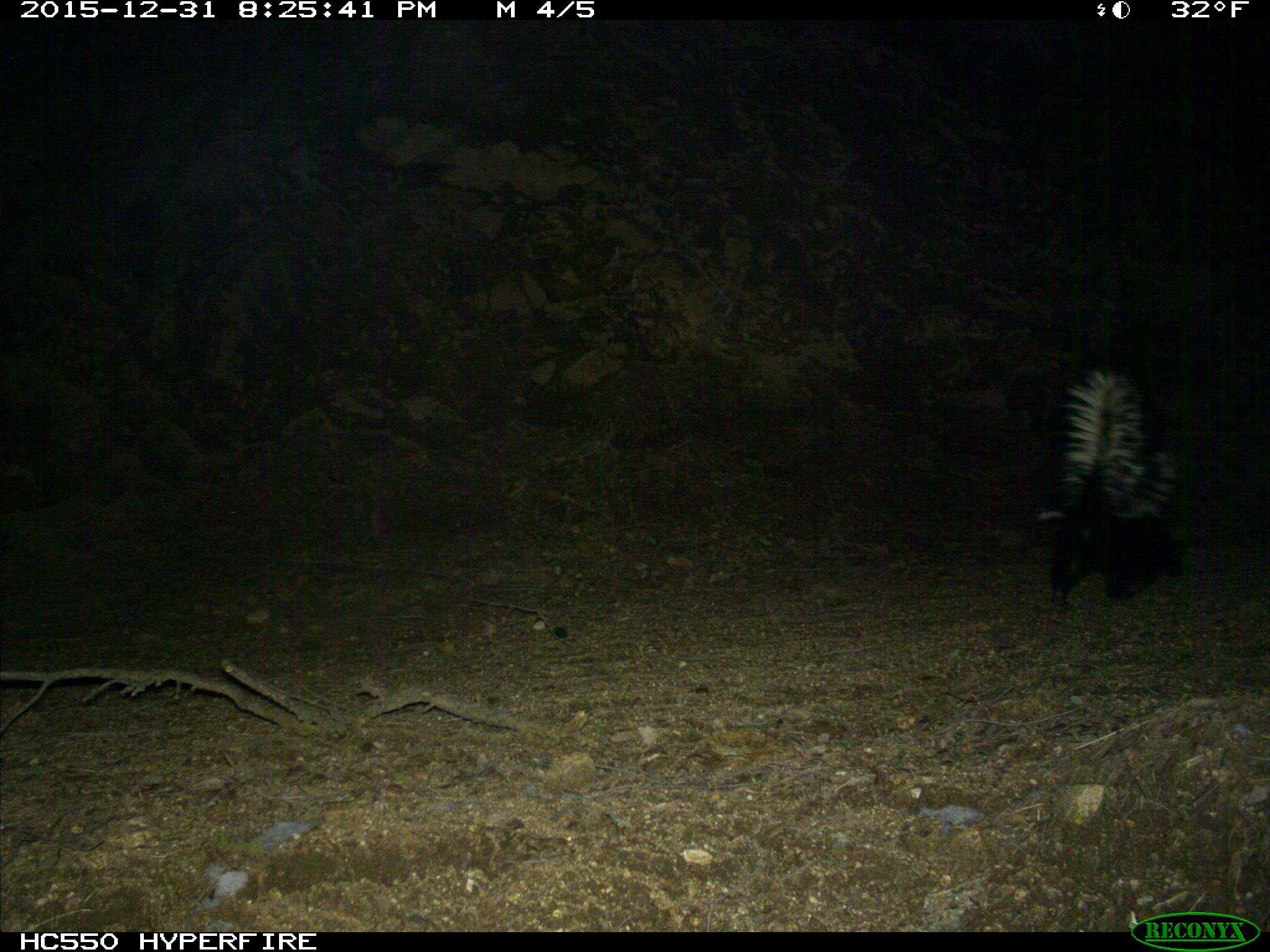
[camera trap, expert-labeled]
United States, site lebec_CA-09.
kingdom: Animalia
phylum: Chordata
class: Mammalia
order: Carnivora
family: Mephitidae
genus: Mephitis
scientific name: Mephitis mephitis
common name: striped skunk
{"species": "Mephitis mephitis (striped skunk)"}